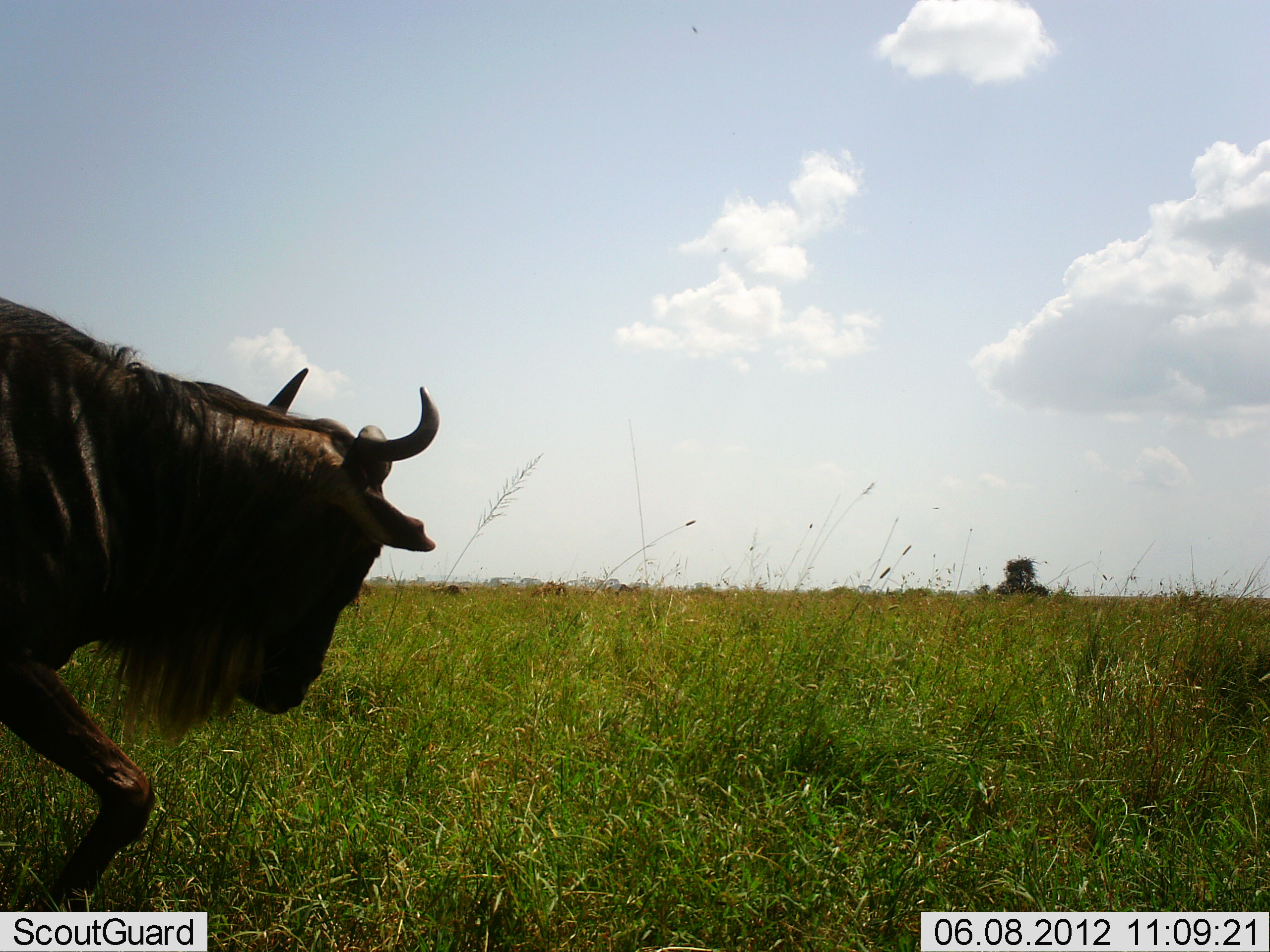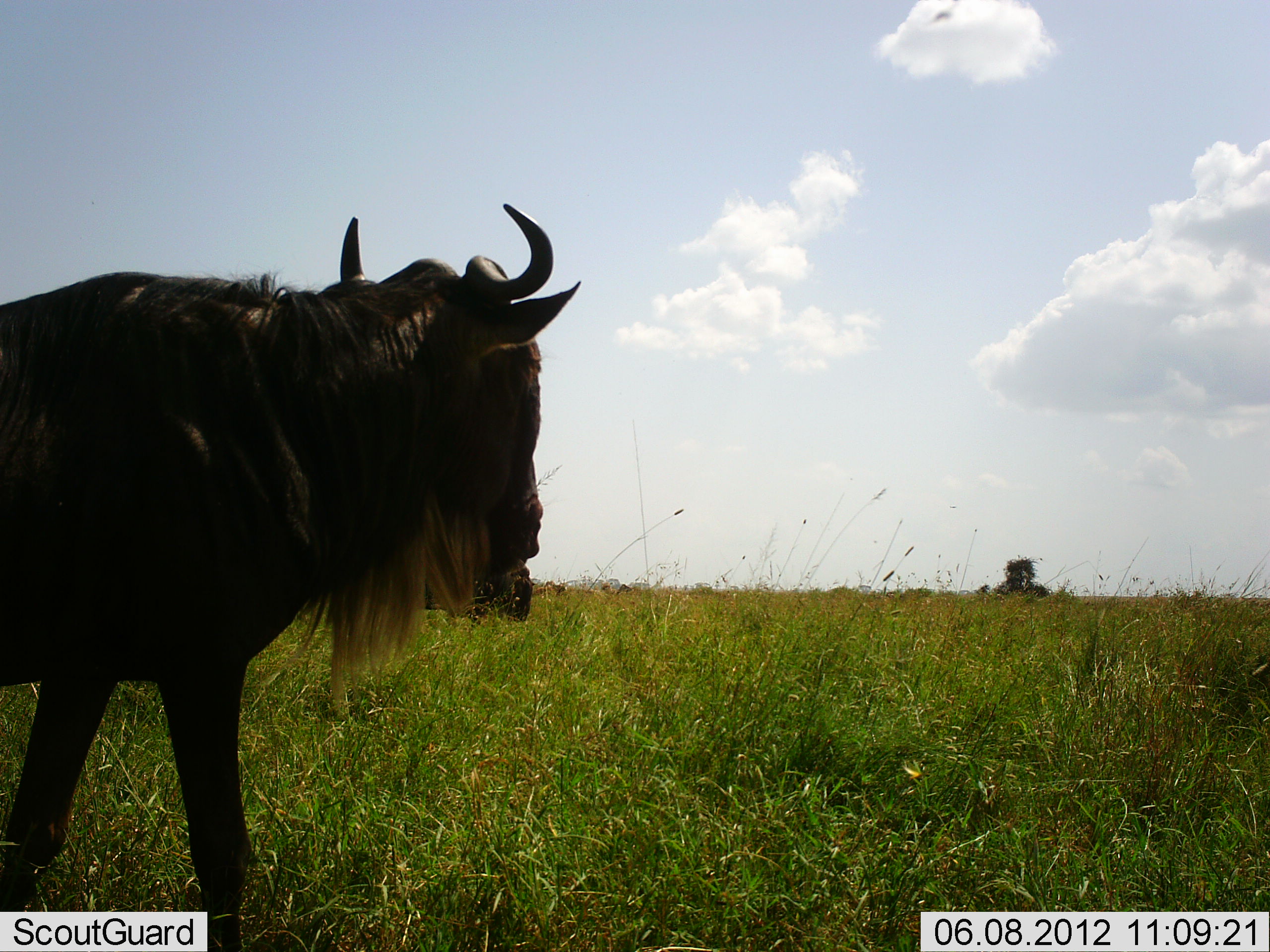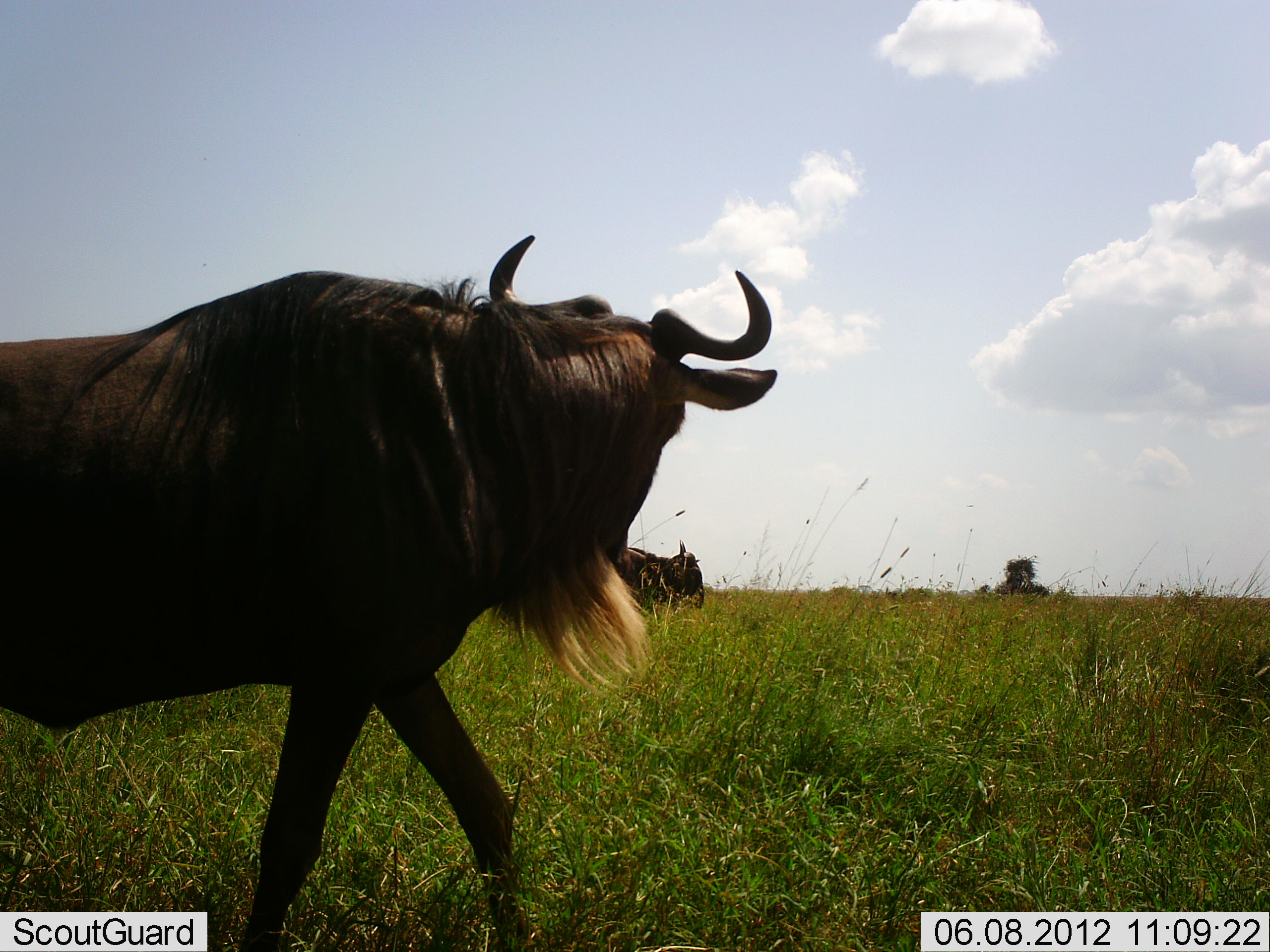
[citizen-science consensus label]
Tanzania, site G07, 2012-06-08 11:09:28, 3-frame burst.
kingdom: Animalia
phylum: Chordata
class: Mammalia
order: Artiodactyla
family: Bovidae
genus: Connochaetes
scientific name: Connochaetes taurinus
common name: blue wildebeest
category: wildebeest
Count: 2.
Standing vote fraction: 10%.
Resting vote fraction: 0%.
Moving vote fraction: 100%.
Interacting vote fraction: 0%.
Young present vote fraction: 0%.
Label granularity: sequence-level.